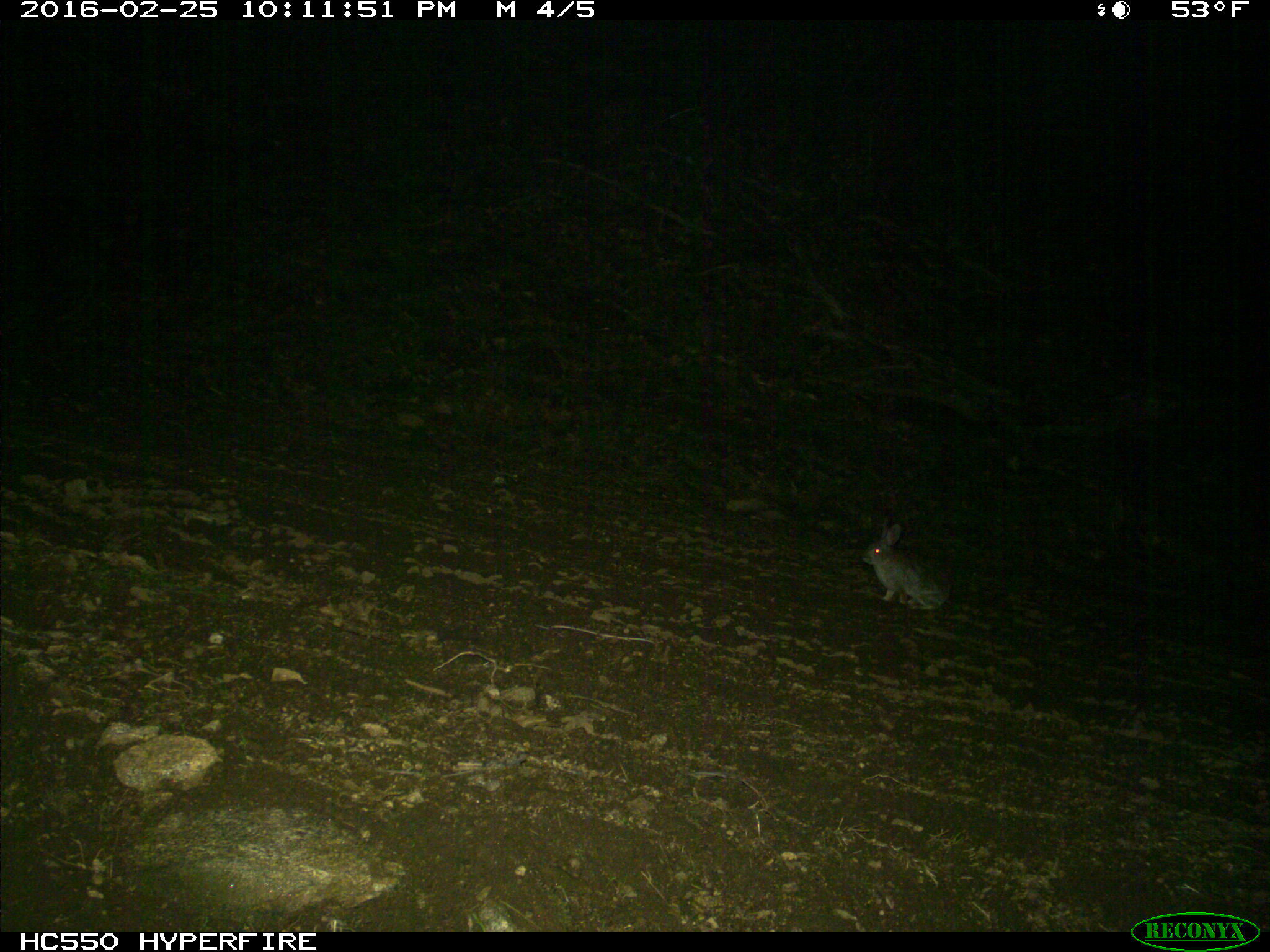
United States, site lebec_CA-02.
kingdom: Animalia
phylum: Chordata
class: Mammalia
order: Lagomorpha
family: Leporidae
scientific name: Leporidae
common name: rabbits and hares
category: unidentified rabbit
Unidentified rabbit (rabbits and hares) (Leporidae).